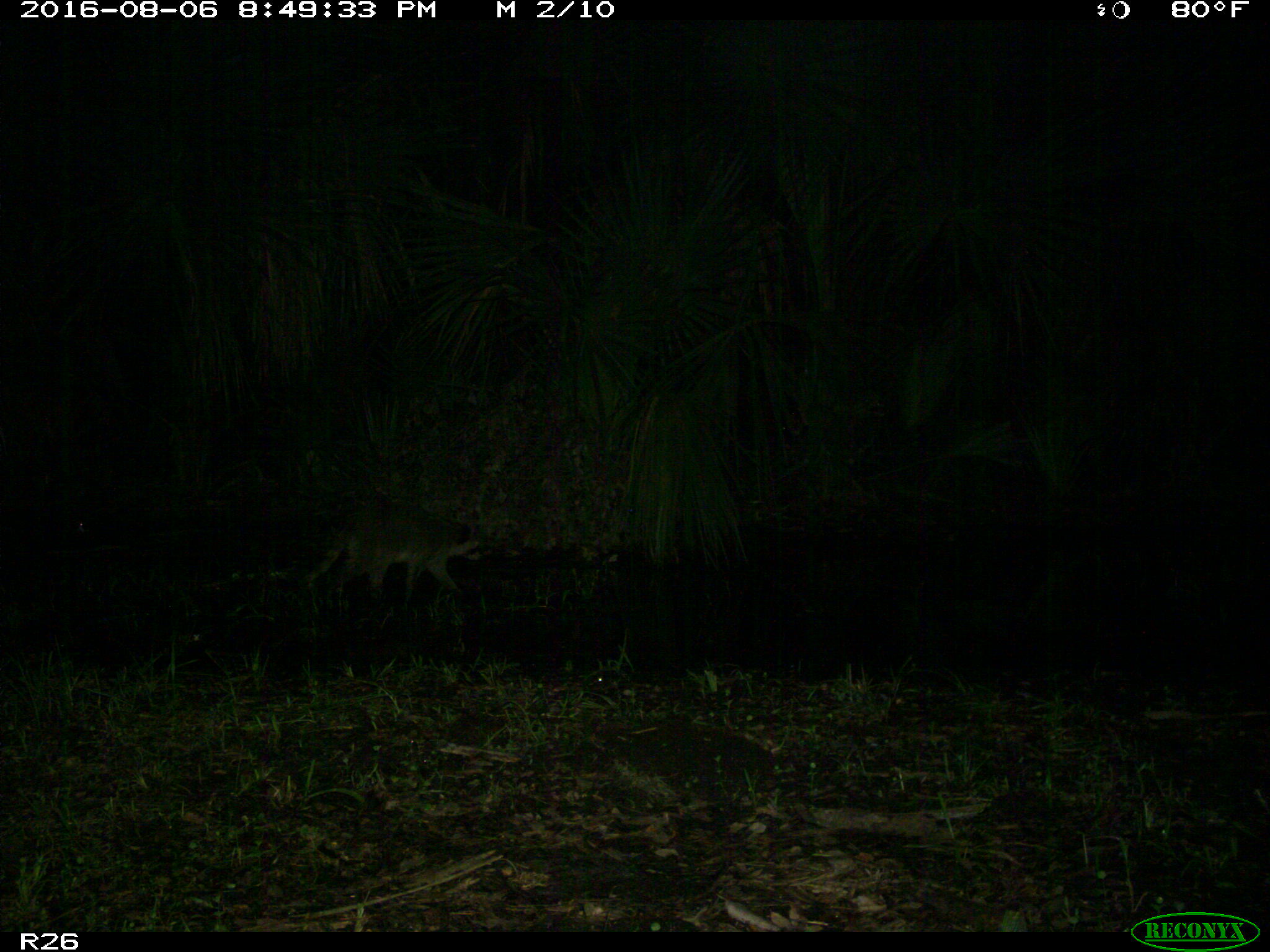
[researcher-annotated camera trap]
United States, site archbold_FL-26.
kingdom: Animalia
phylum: Chordata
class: Mammalia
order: Carnivora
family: Procyonidae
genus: Procyon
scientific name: Procyon lotor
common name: common raccoon